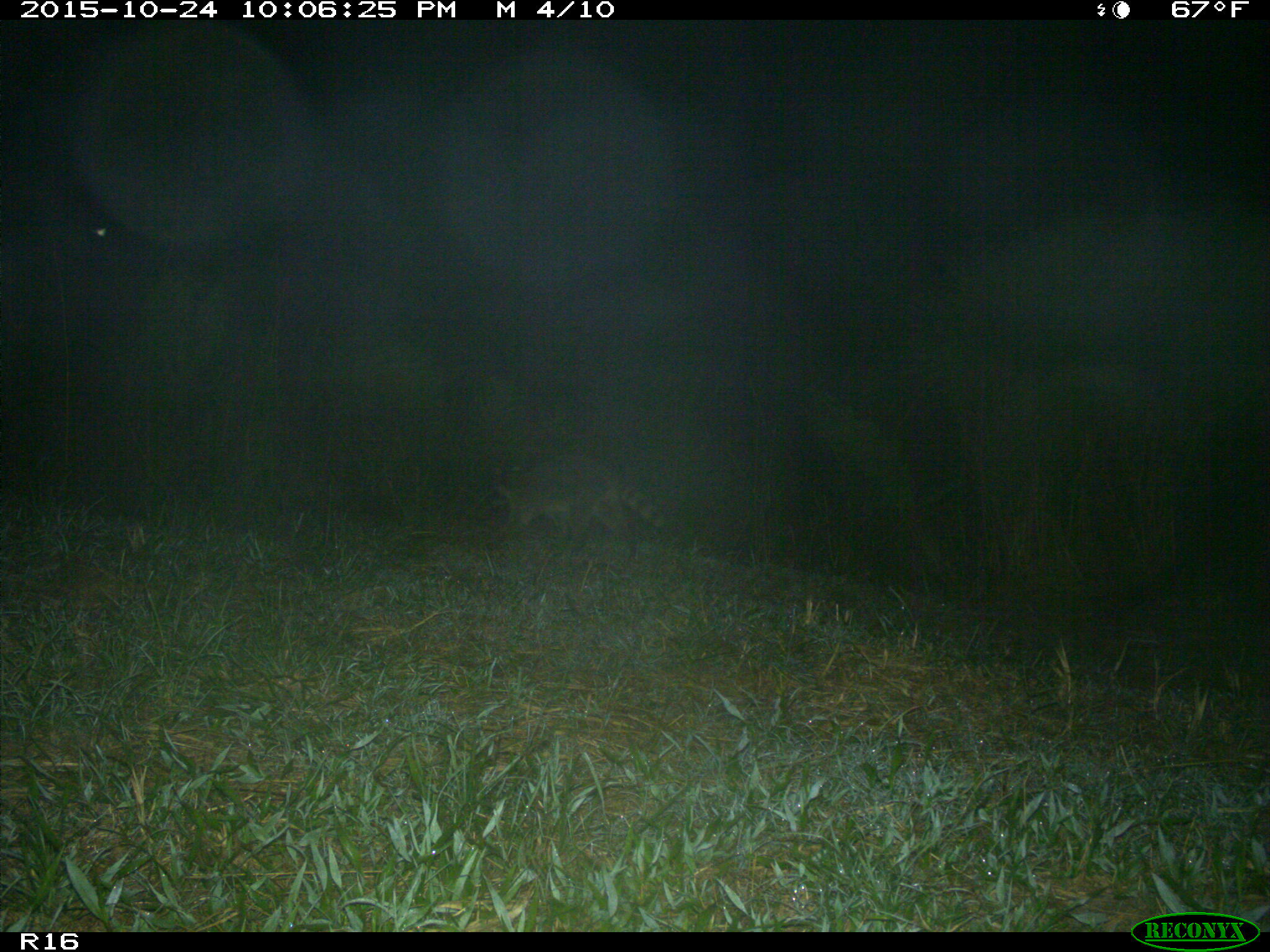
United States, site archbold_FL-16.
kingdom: Animalia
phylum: Chordata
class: Mammalia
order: Carnivora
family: Procyonidae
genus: Procyon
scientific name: Procyon lotor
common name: common raccoon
Procyon lotor (common raccoon).